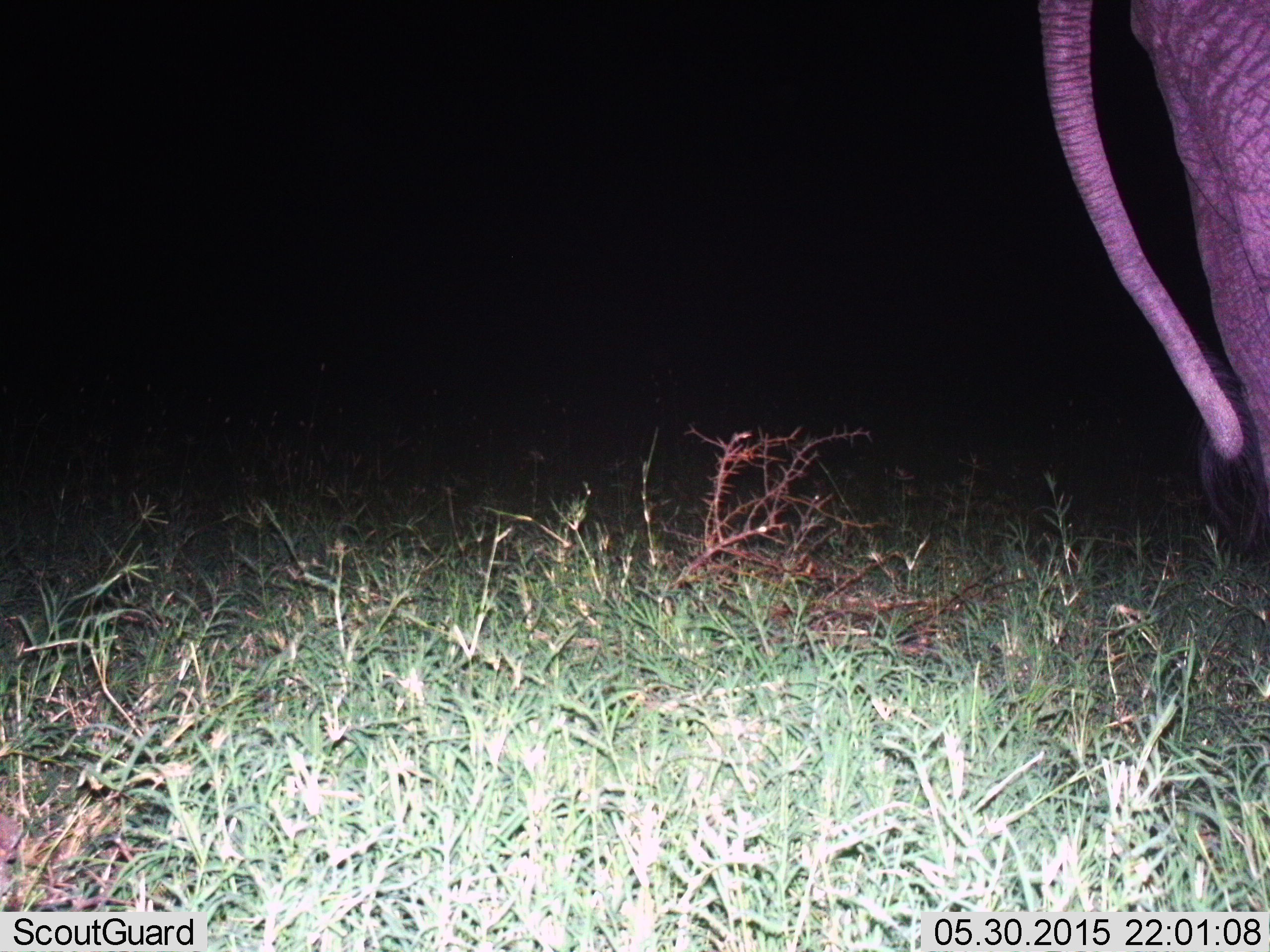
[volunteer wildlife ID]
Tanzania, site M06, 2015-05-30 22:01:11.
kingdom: Animalia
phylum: Chordata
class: Mammalia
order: Proboscidea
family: Elephantidae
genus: Loxodonta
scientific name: Loxodonta africana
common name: african bush elephant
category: elephant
Elephant (african bush elephant) (Loxodonta africana), count 1. Behavior (volunteer vote fractions): standing 90%, resting 0%, moving 10%, interacting 0%. Young present (vote fraction): 0%. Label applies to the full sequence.